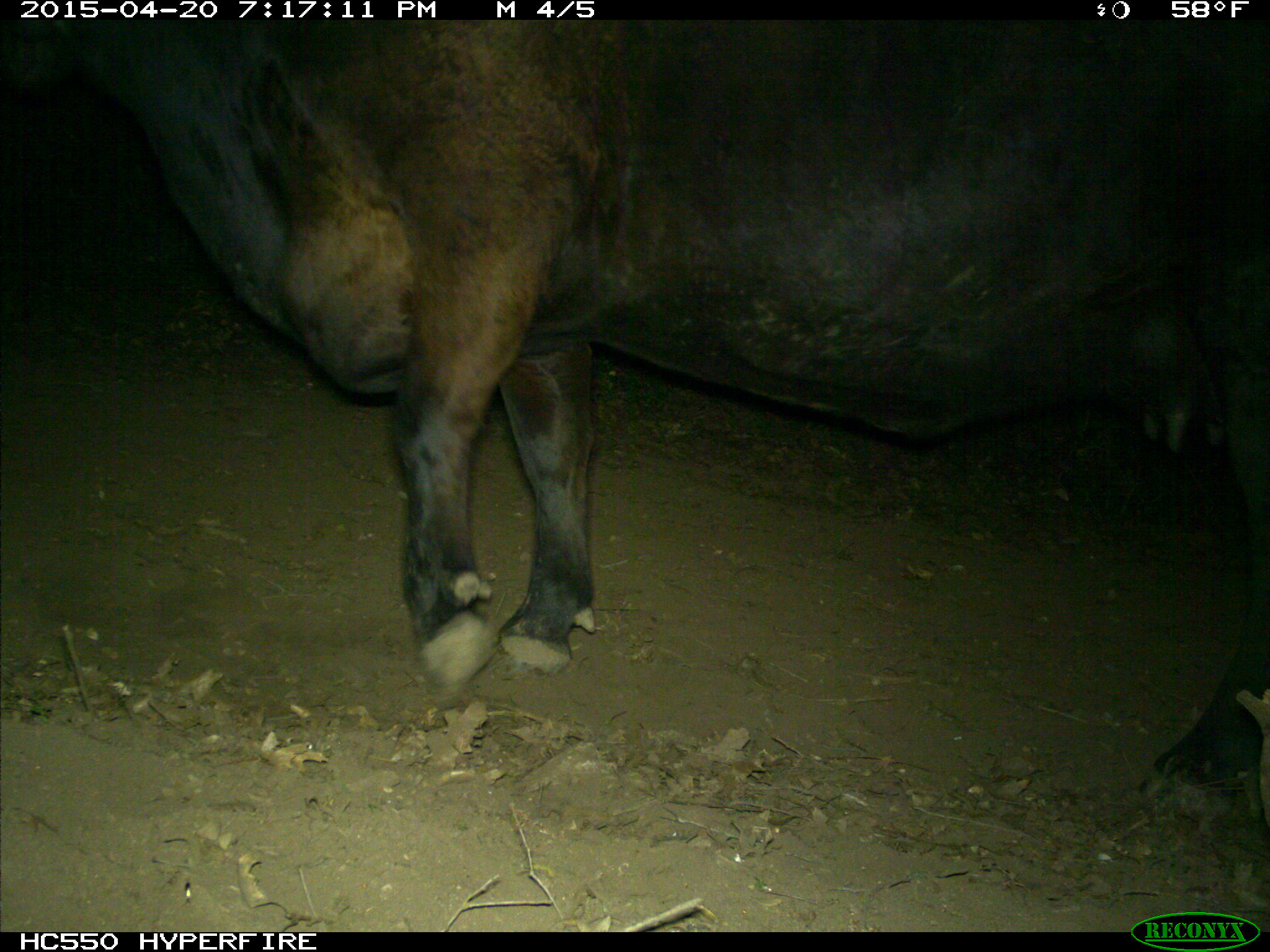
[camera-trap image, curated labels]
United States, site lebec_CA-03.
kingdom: Animalia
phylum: Chordata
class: Mammalia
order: Artiodactyla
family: Bovidae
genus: Bos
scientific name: Bos taurus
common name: domestic cow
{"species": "Bos taurus (domestic cow)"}